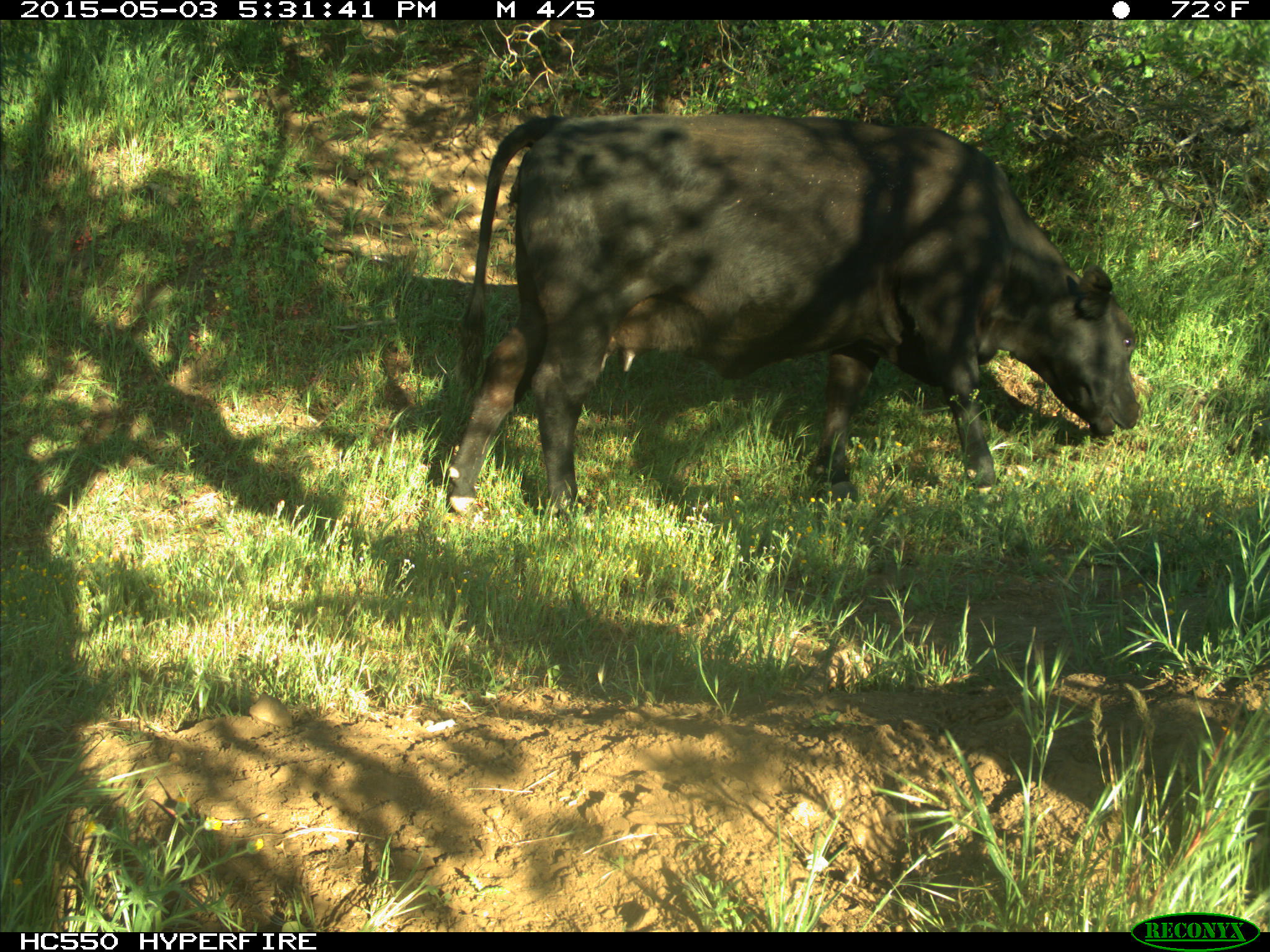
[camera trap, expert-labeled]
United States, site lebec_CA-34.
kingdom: Animalia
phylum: Chordata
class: Mammalia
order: Artiodactyla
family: Bovidae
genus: Bos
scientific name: Bos taurus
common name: domestic cow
Bos taurus (domestic cow).